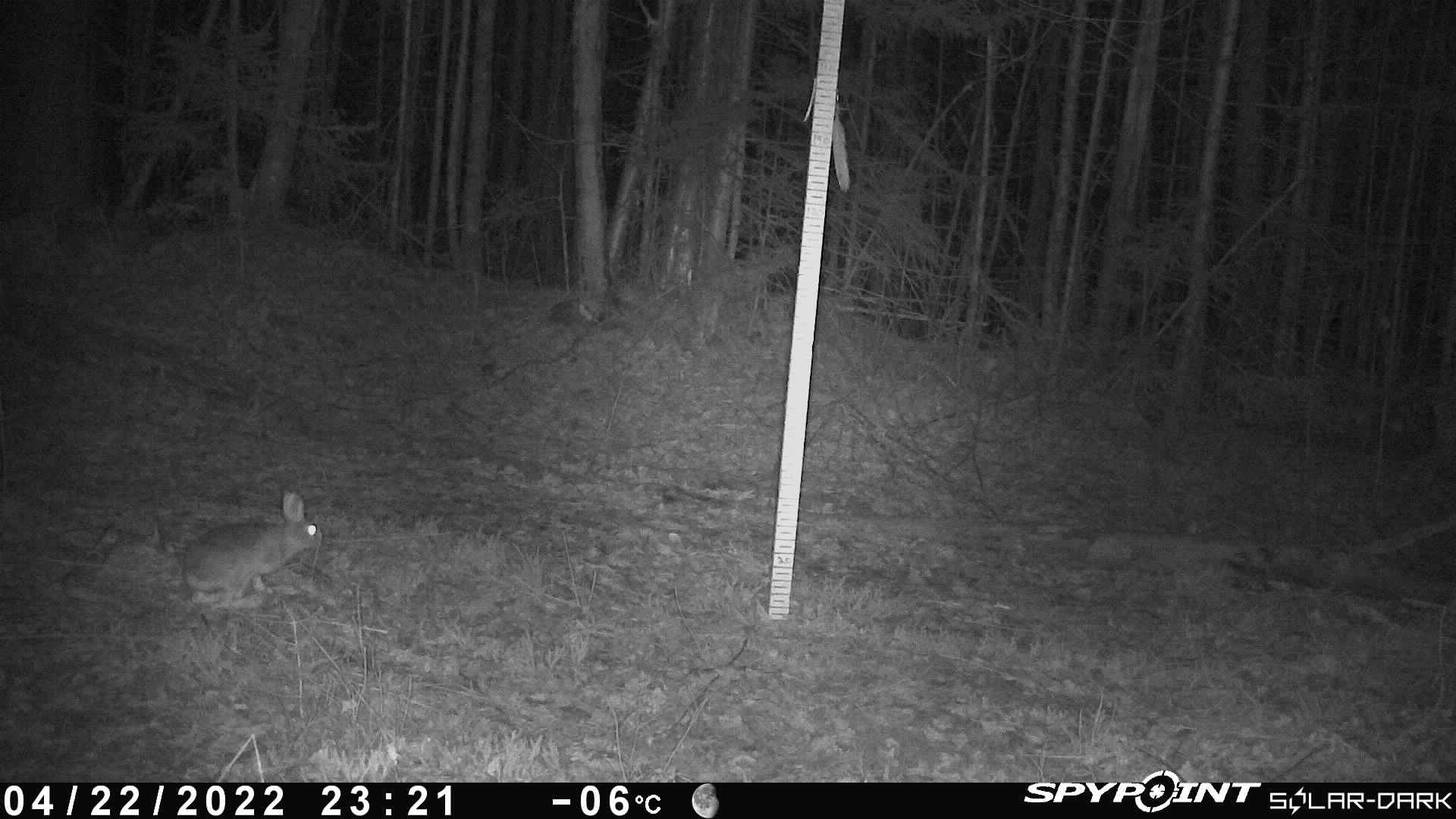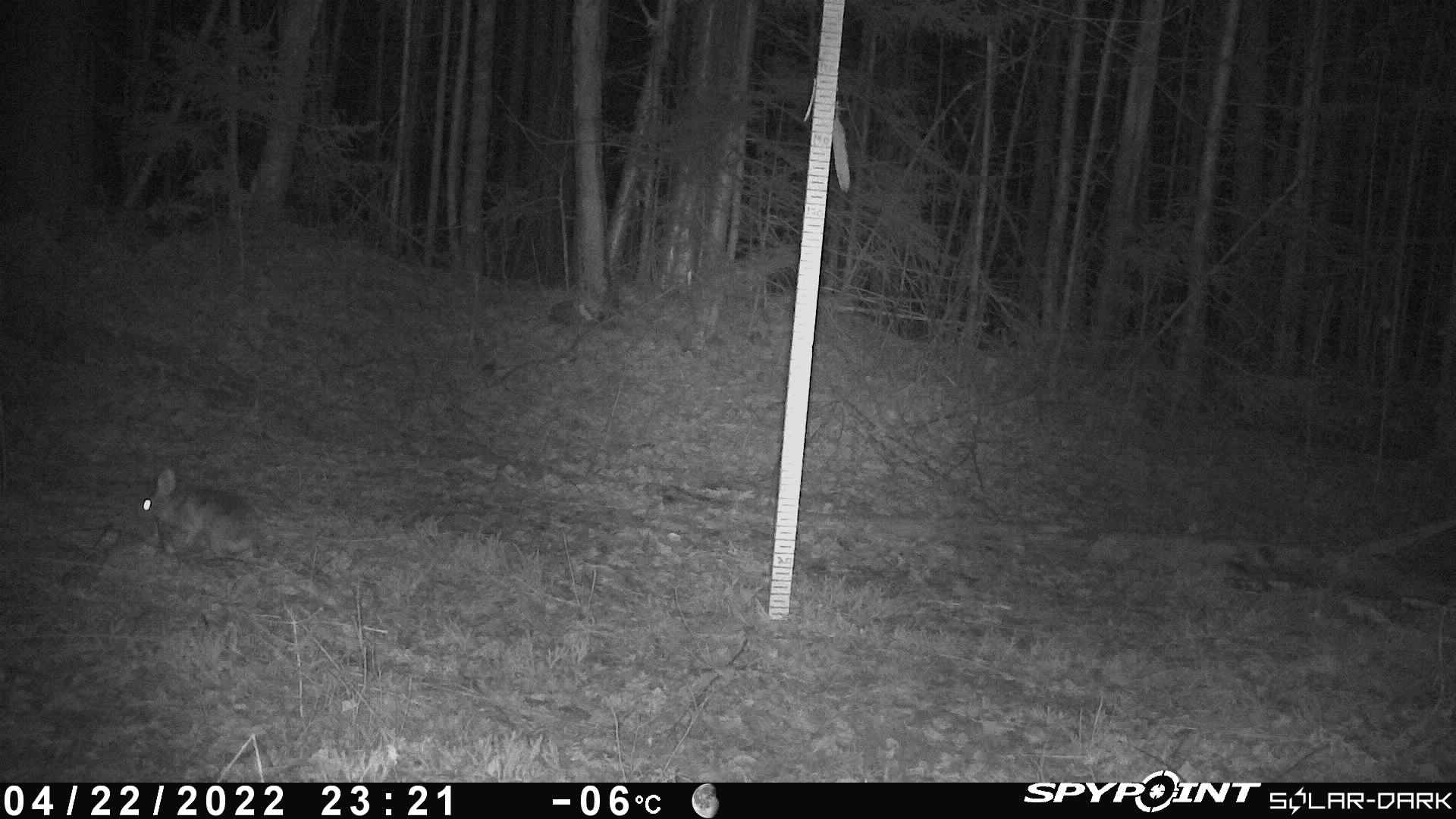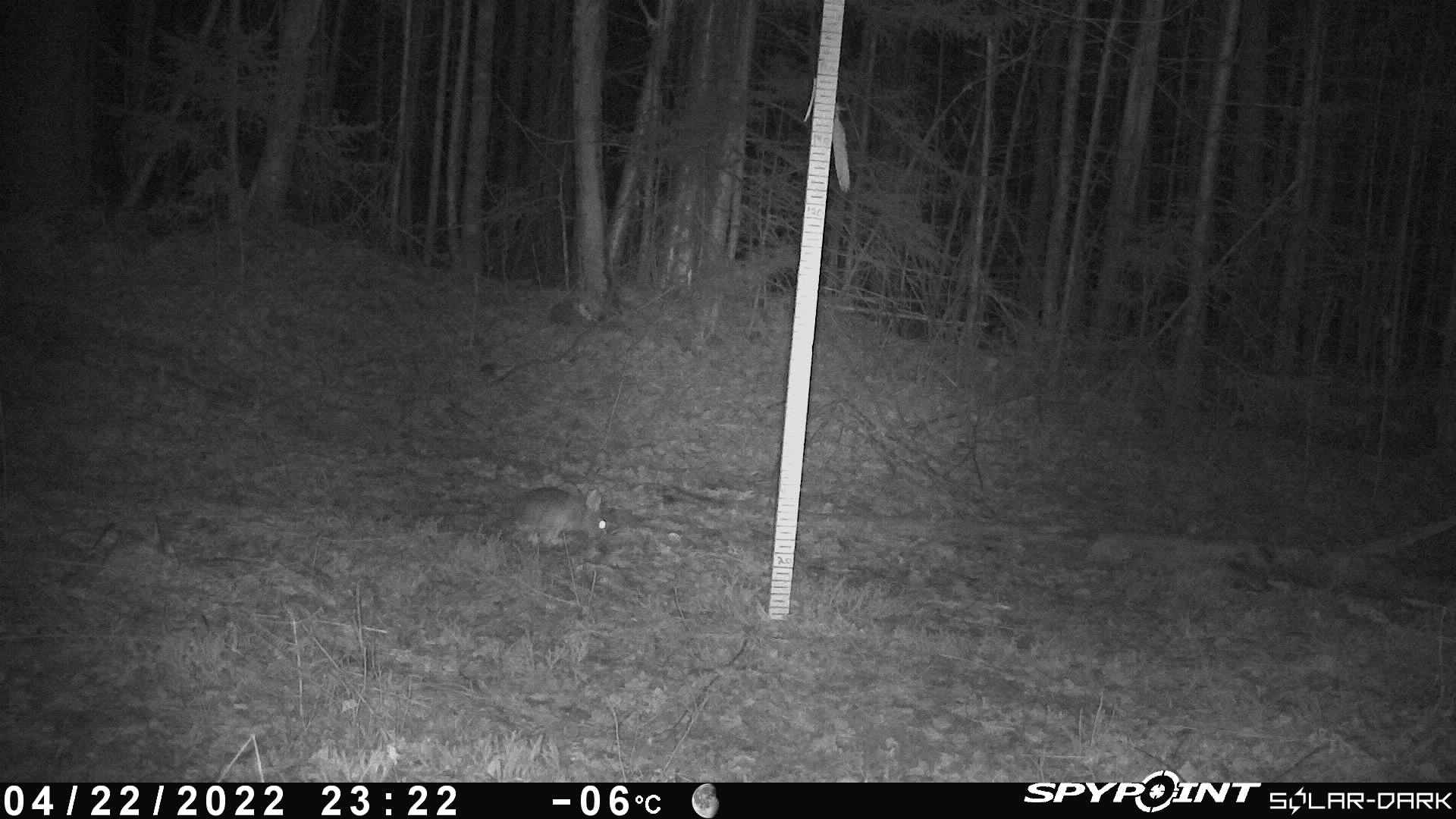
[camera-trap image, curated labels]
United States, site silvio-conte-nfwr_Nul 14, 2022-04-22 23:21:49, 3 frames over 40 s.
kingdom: Animalia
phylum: Chordata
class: Mammalia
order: Lagomorpha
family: Leporidae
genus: Lepus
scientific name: Lepus americanus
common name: snowshoe hare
Snowshoe hare (Lepus americanus).